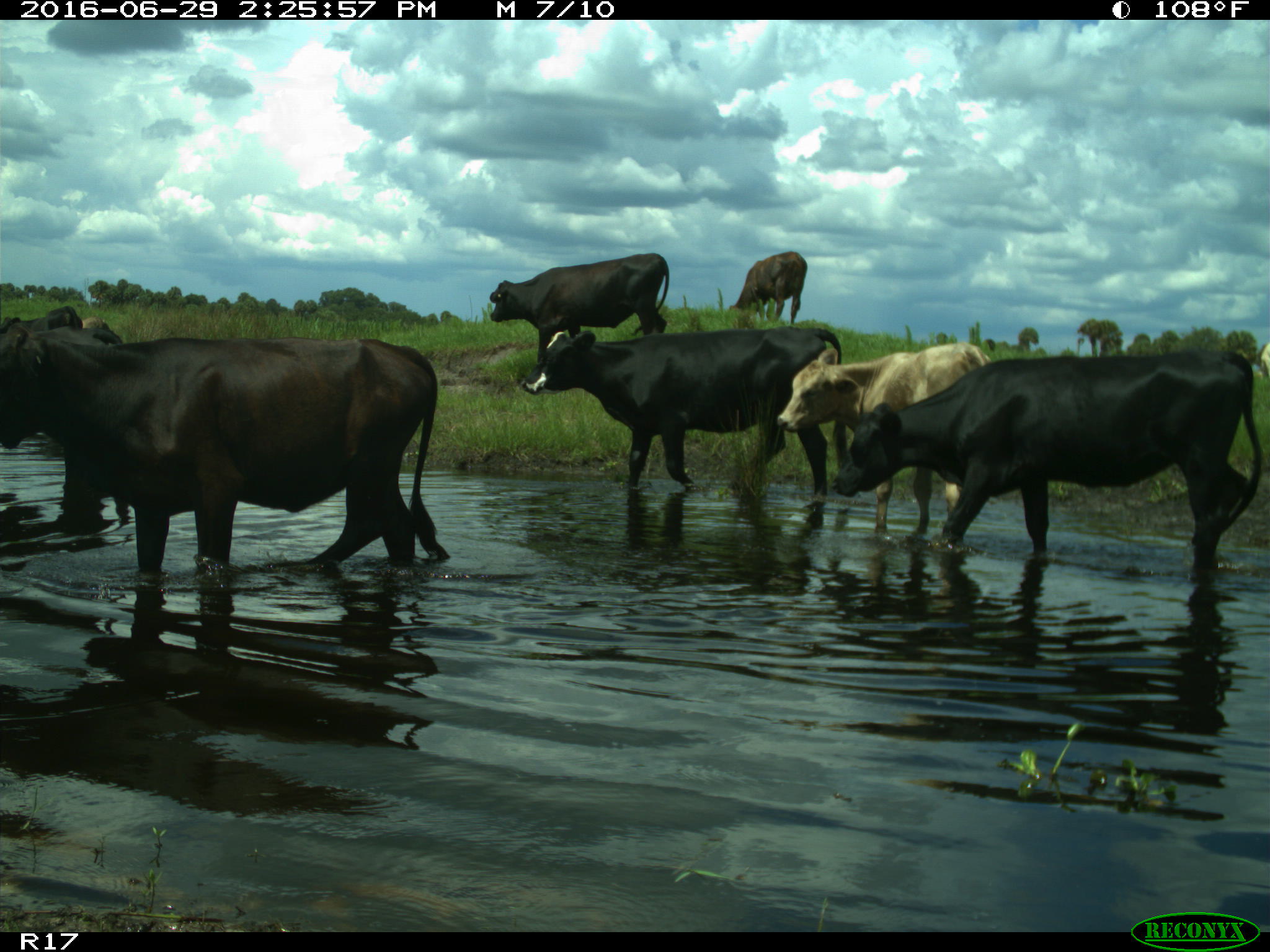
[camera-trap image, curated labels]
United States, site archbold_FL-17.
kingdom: Animalia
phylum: Chordata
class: Mammalia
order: Artiodactyla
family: Bovidae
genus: Bos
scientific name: Bos taurus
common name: domestic cow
Bos taurus (domestic cow).